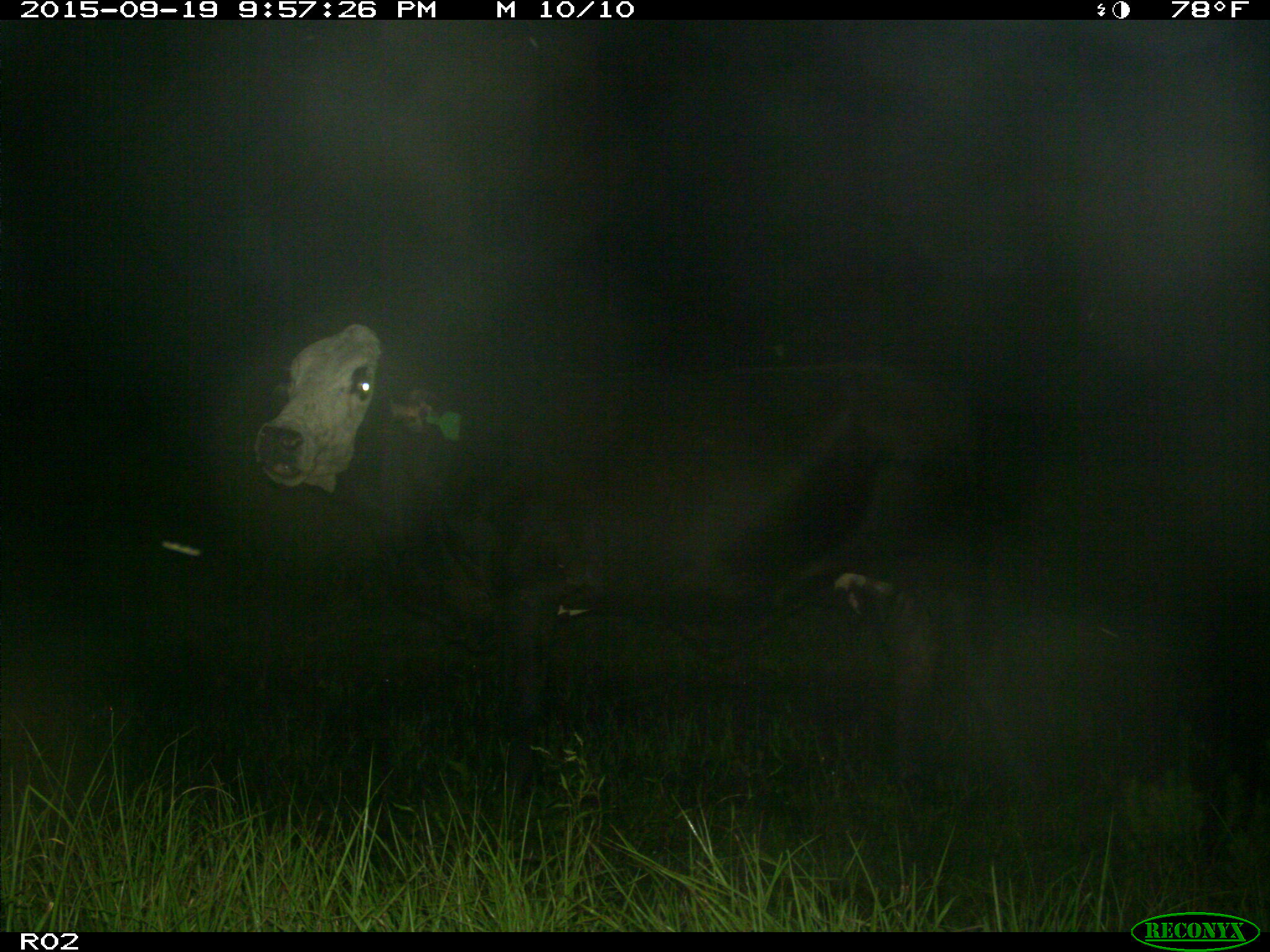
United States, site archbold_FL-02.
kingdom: Animalia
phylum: Chordata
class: Mammalia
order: Artiodactyla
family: Bovidae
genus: Bos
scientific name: Bos taurus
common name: domestic cow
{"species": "Bos taurus (domestic cow)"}